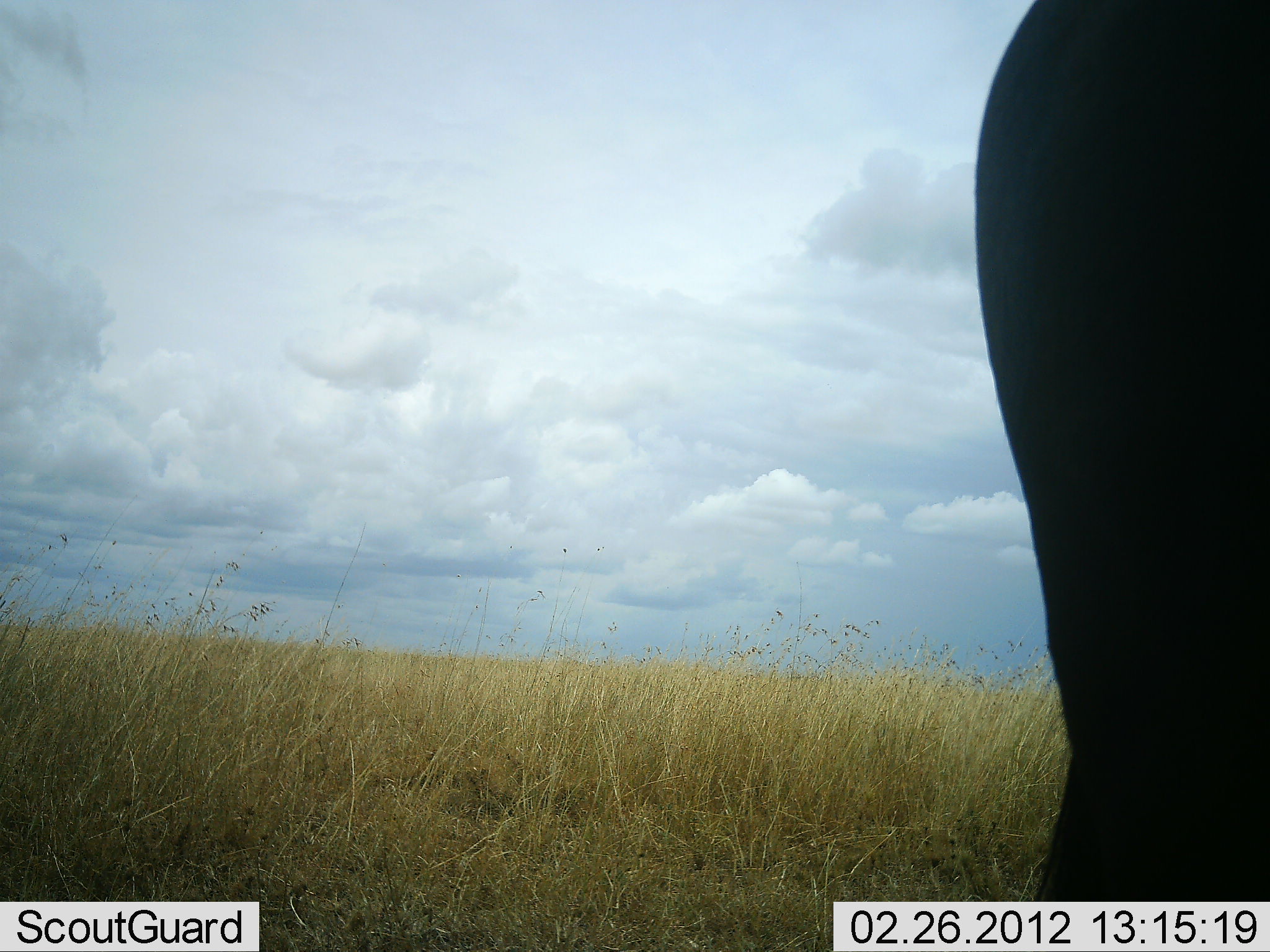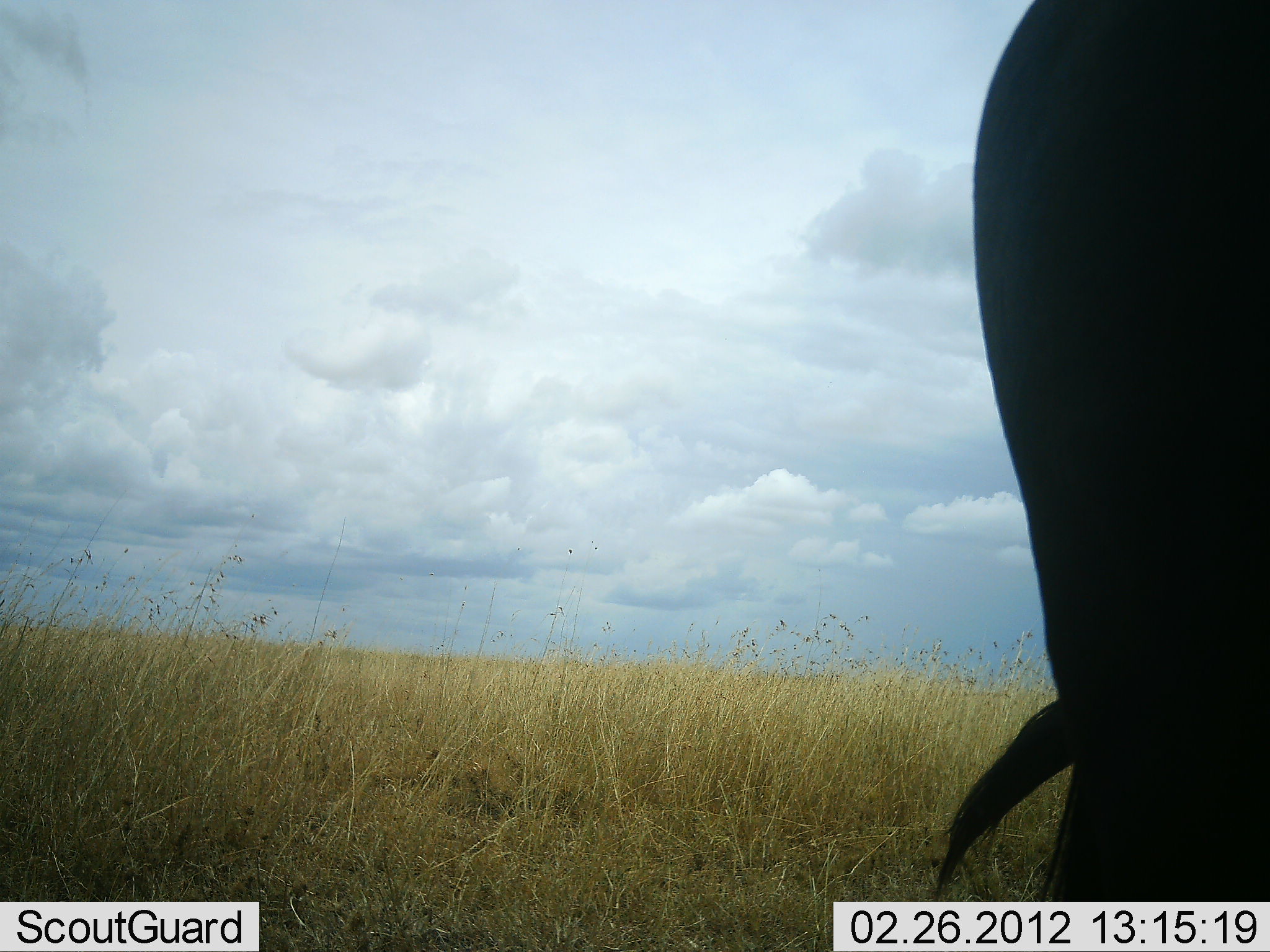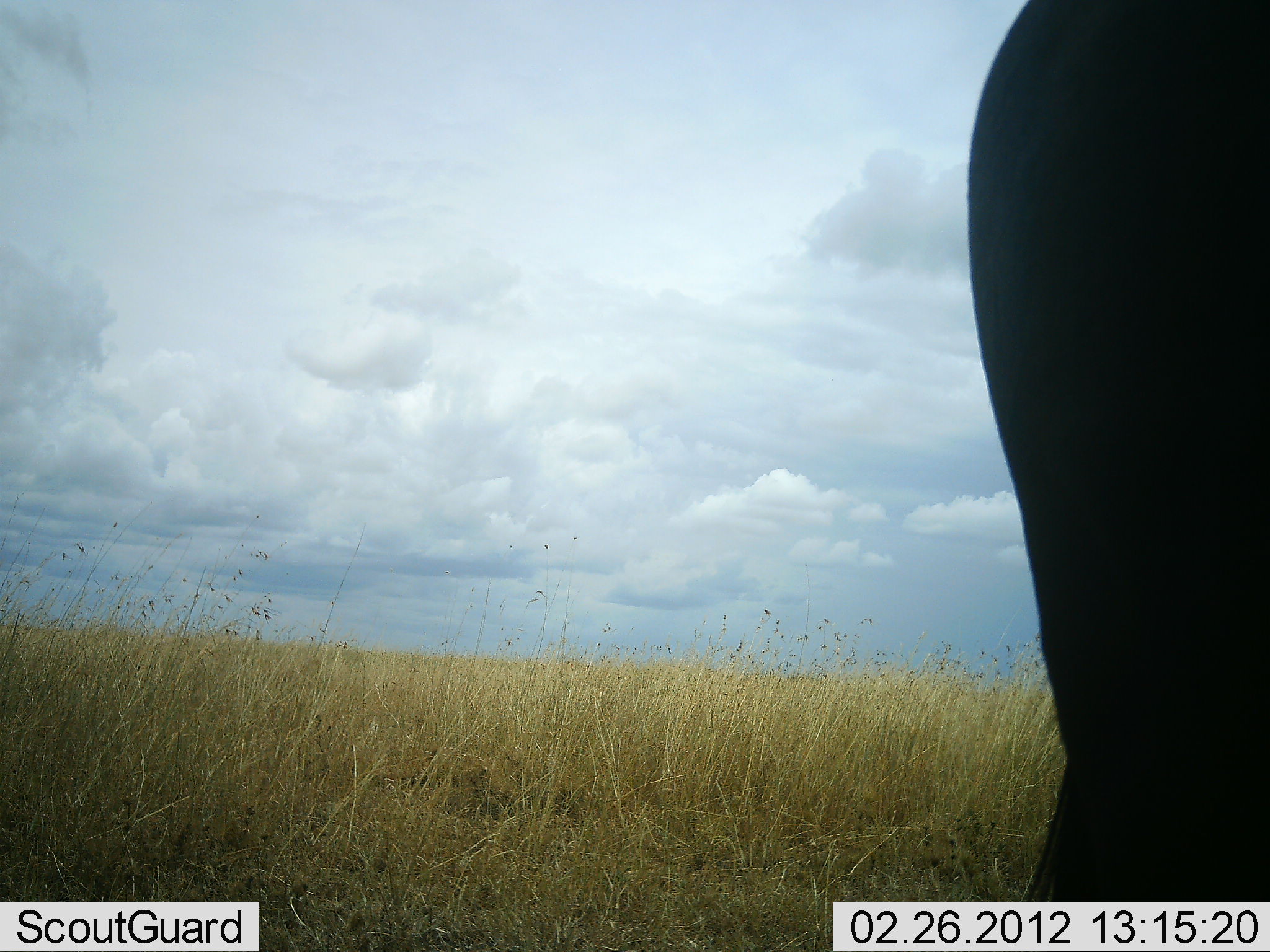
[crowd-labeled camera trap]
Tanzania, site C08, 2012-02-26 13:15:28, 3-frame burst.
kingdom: Animalia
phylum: Chordata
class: Mammalia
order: Artiodactyla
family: Bovidae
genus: Connochaetes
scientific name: Connochaetes taurinus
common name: blue wildebeest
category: wildebeest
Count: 1.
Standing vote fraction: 92%.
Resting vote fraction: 0%.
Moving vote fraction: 0%.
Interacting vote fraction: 0%.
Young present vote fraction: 0%.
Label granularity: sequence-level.